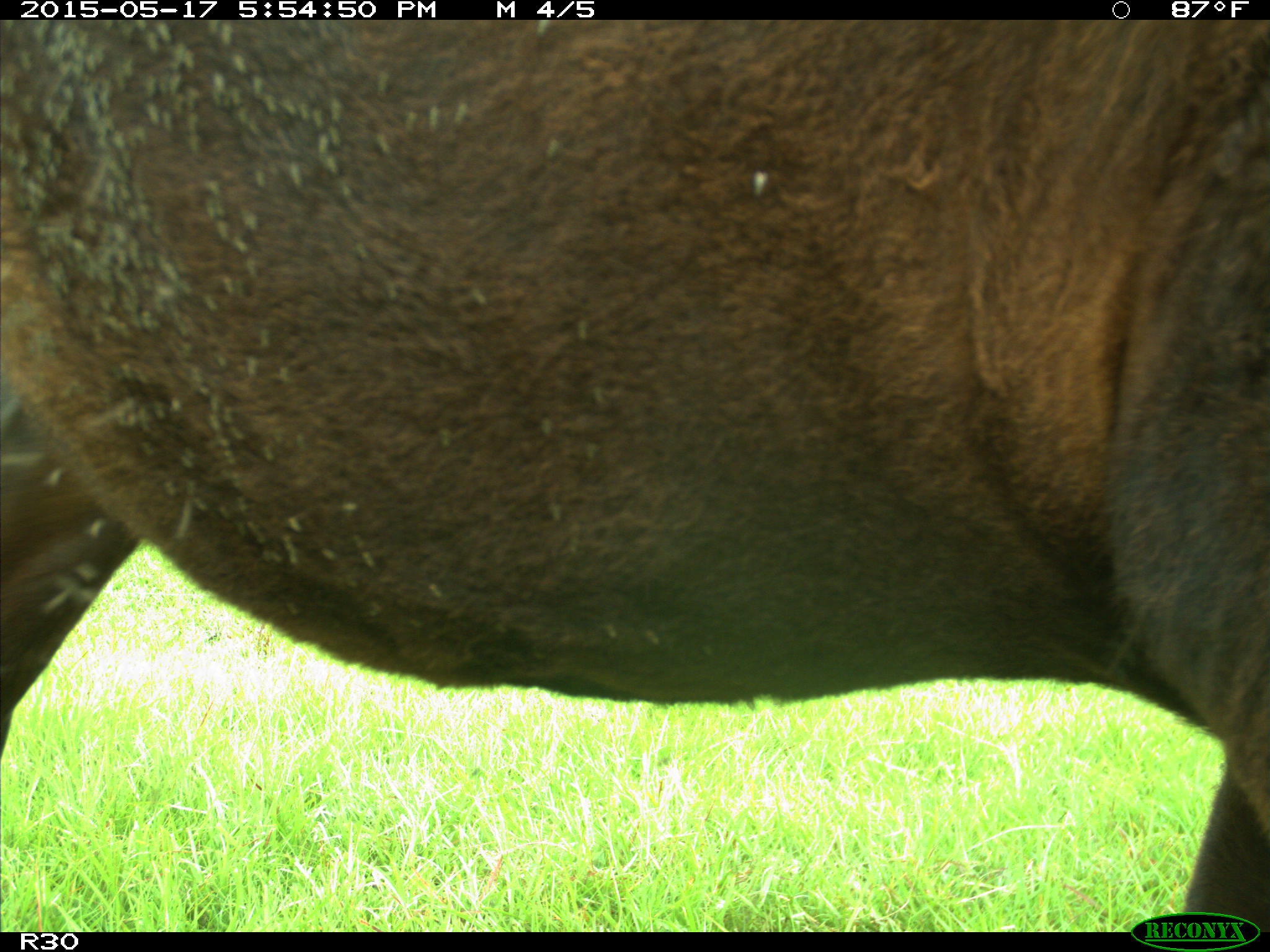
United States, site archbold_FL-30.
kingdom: Animalia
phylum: Chordata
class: Mammalia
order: Artiodactyla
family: Bovidae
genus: Bos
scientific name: Bos taurus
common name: domestic cow